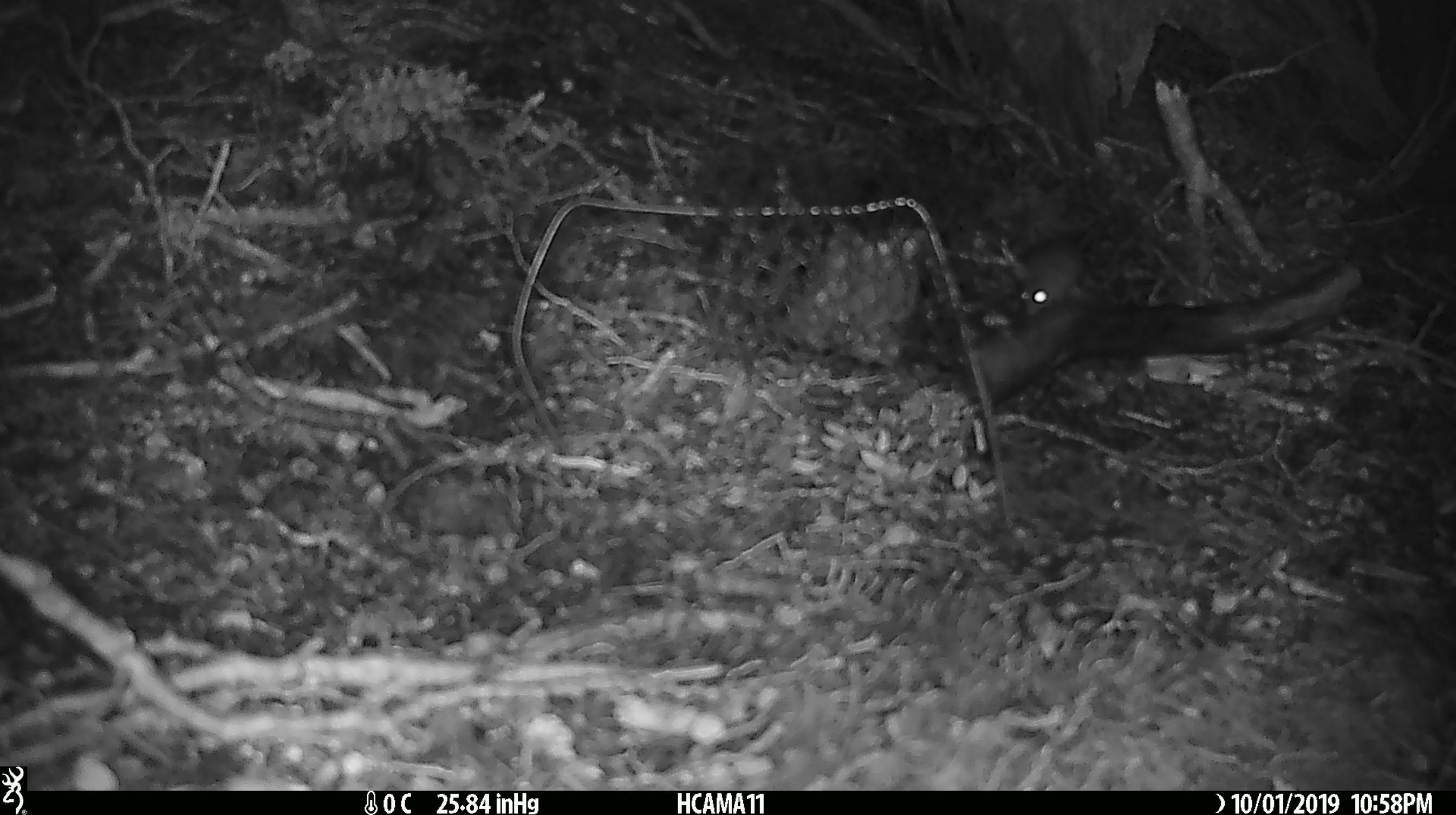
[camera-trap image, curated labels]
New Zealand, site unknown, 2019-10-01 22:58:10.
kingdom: Animalia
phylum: Chordata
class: Mammalia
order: Rodentia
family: Muridae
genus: Mus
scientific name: Mus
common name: mouse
Mouse (Mus).